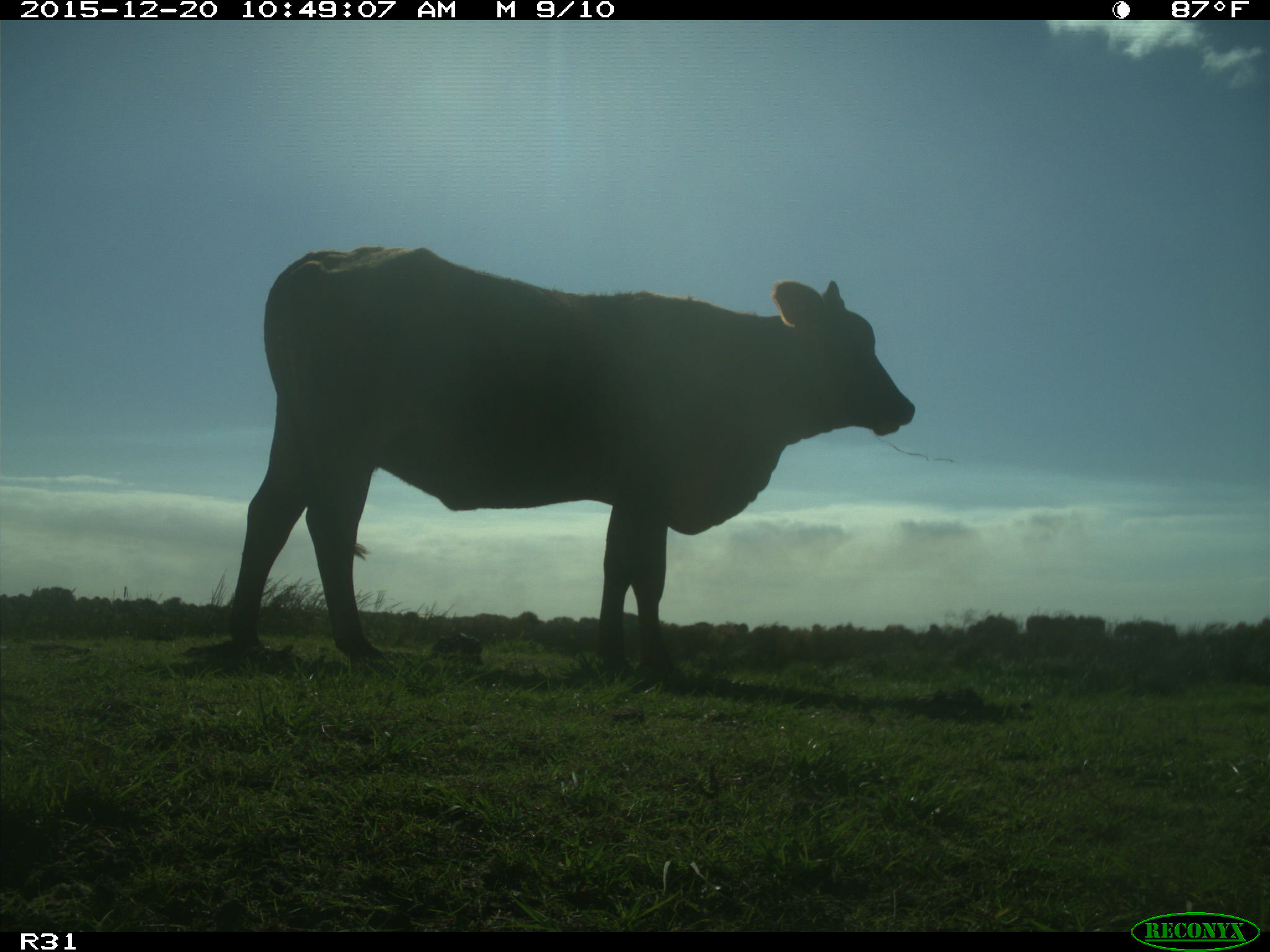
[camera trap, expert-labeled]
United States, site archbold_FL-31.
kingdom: Animalia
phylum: Chordata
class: Mammalia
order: Artiodactyla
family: Bovidae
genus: Bos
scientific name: Bos taurus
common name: domestic cow